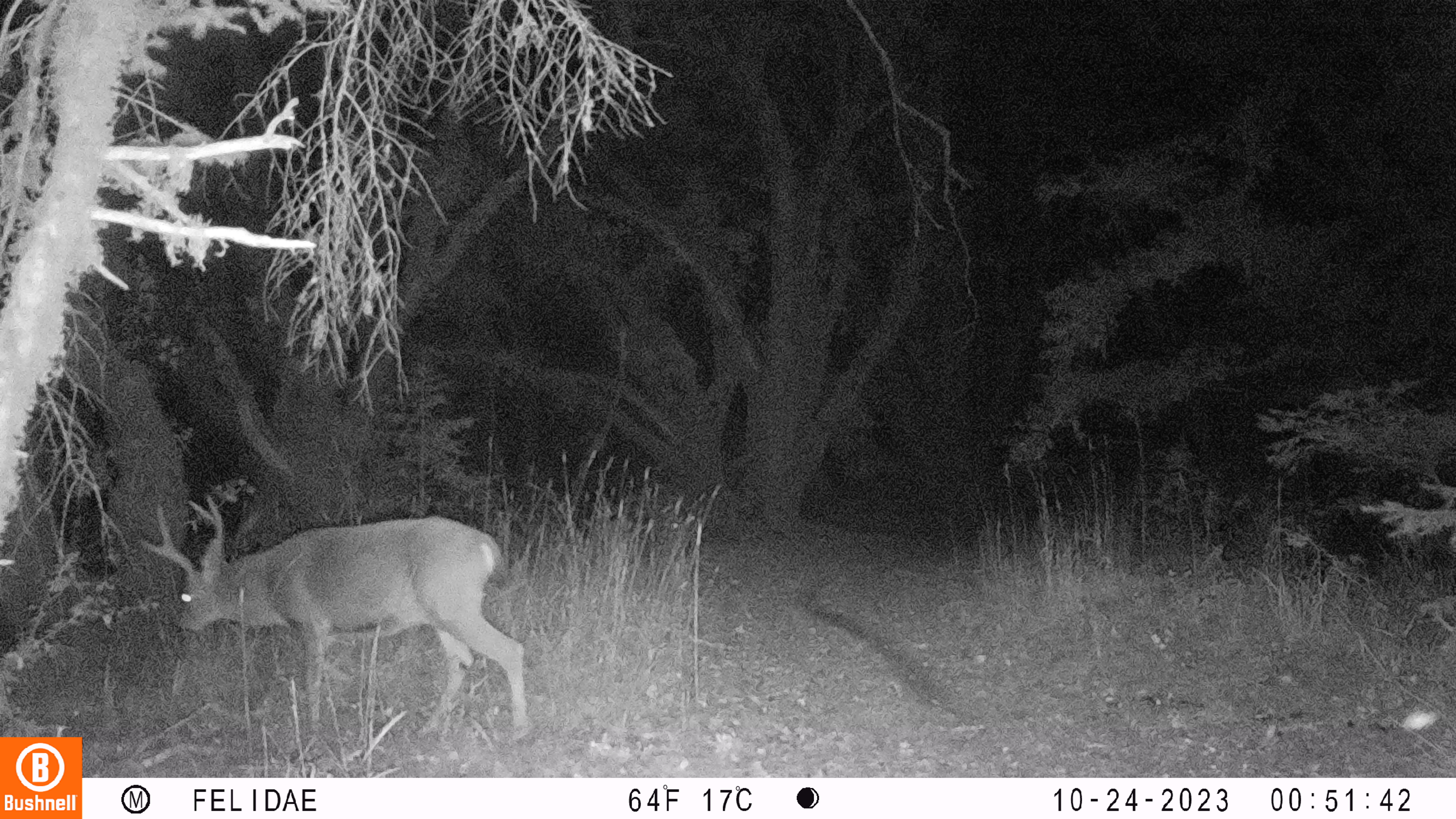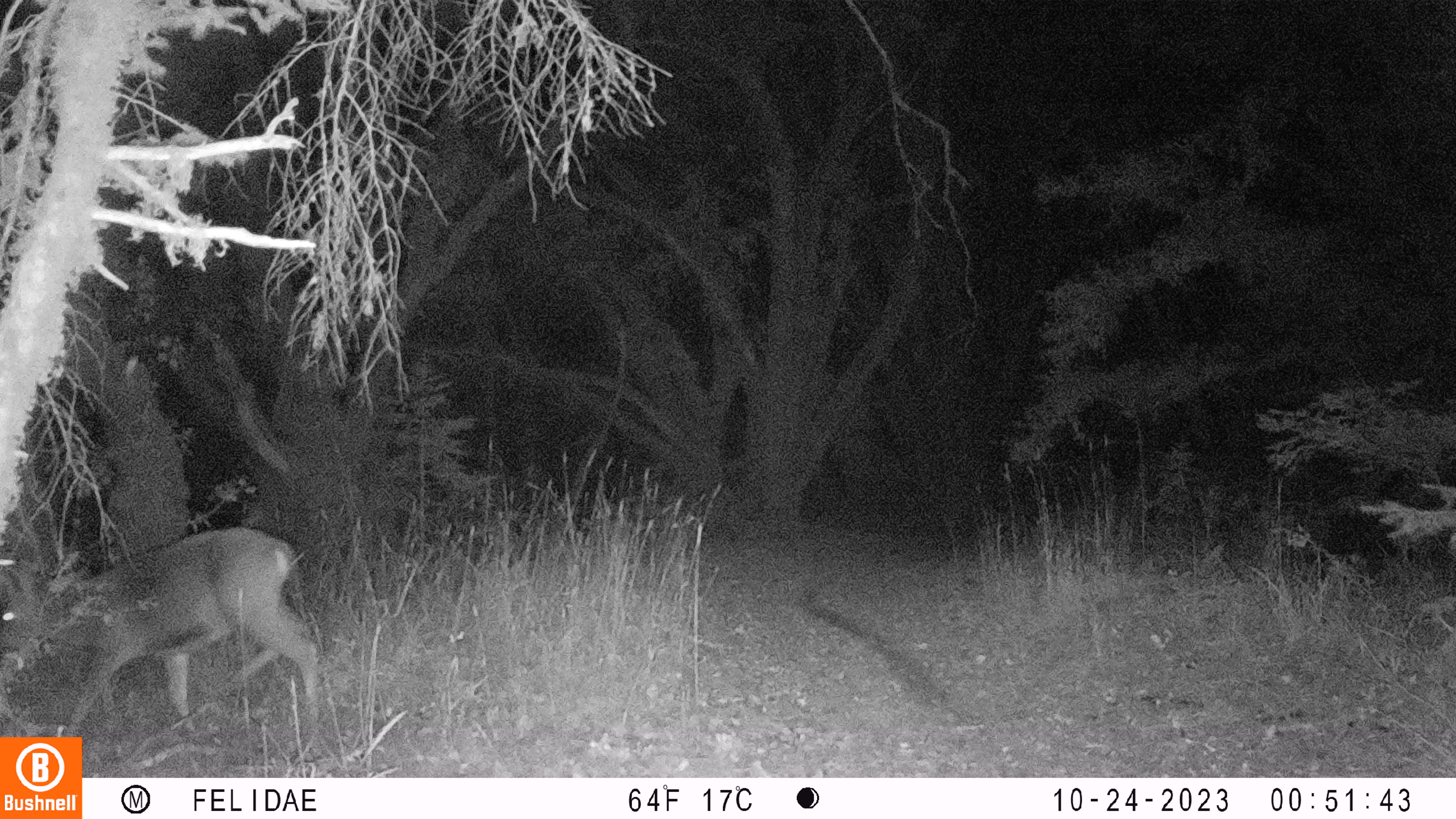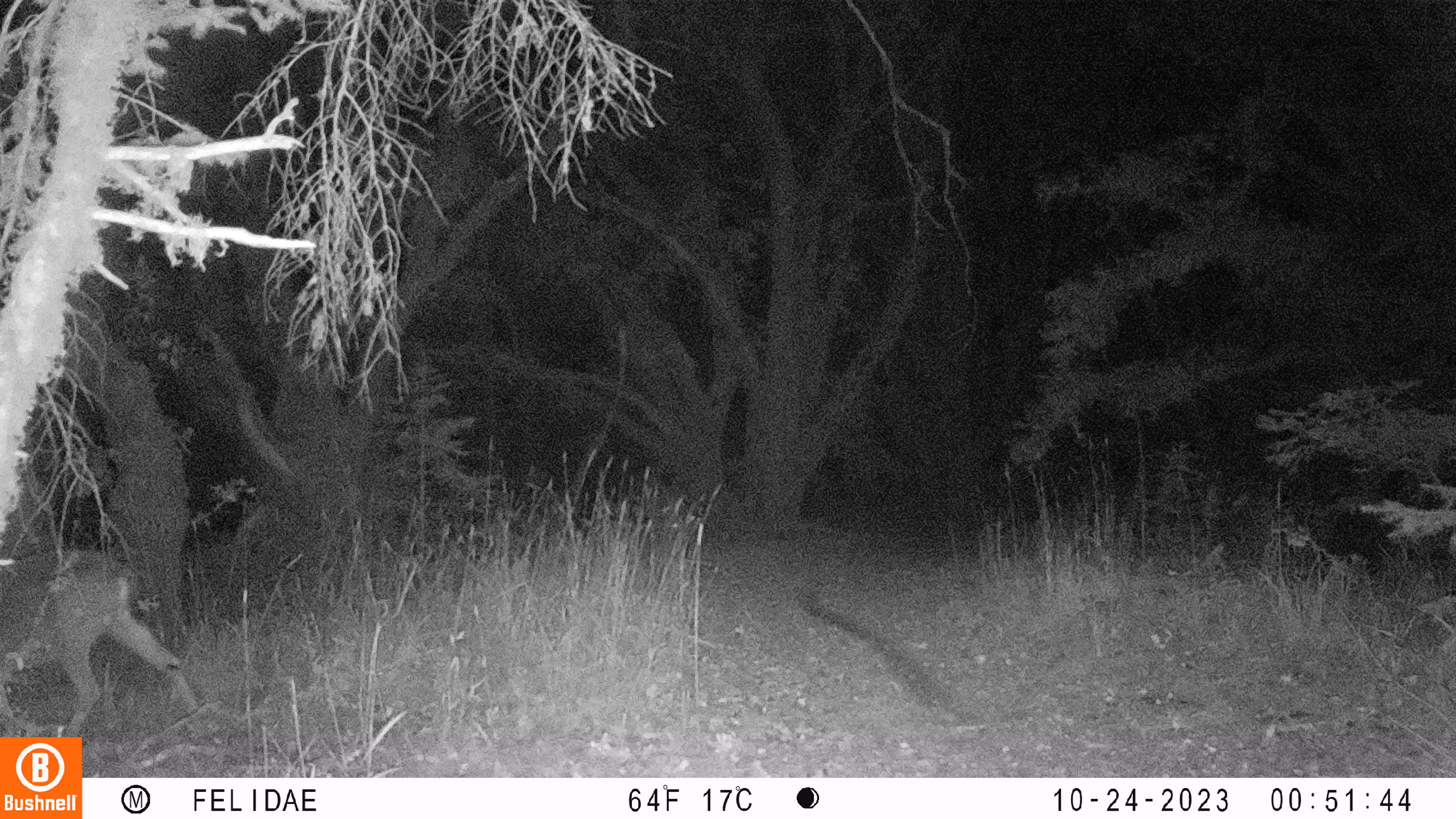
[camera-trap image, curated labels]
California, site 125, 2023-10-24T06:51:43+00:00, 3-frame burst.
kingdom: Animalia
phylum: Chordata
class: Mammalia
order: Artiodactyla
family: Cervidae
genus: Odocoileus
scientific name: Odocoileus hemionus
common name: mule deer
Mule deer (Odocoileus hemionus).